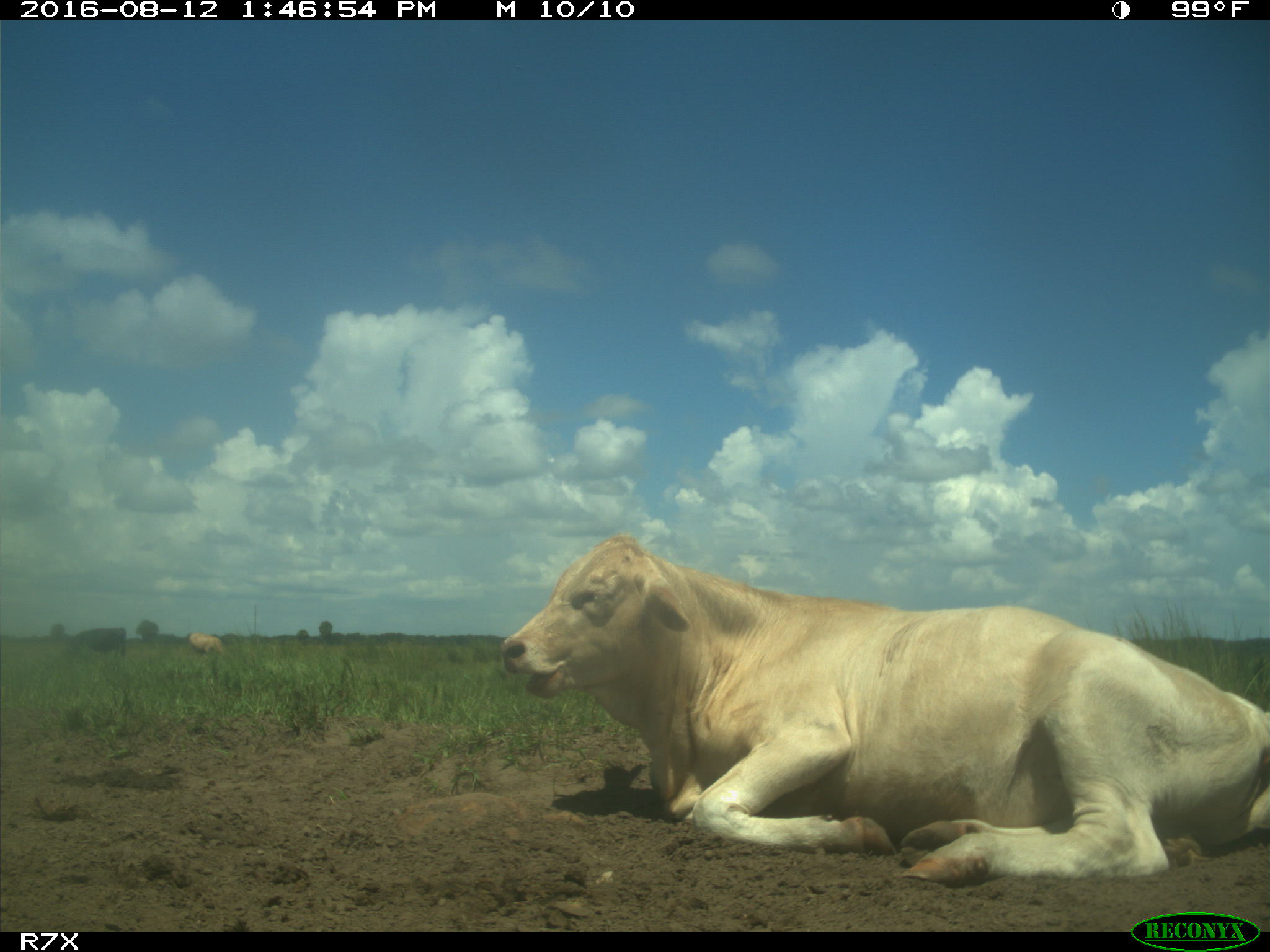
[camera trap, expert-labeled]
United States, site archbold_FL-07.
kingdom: Animalia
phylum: Chordata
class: Mammalia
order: Artiodactyla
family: Bovidae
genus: Bos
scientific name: Bos taurus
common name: domestic cow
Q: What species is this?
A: Bos taurus (domestic cow).